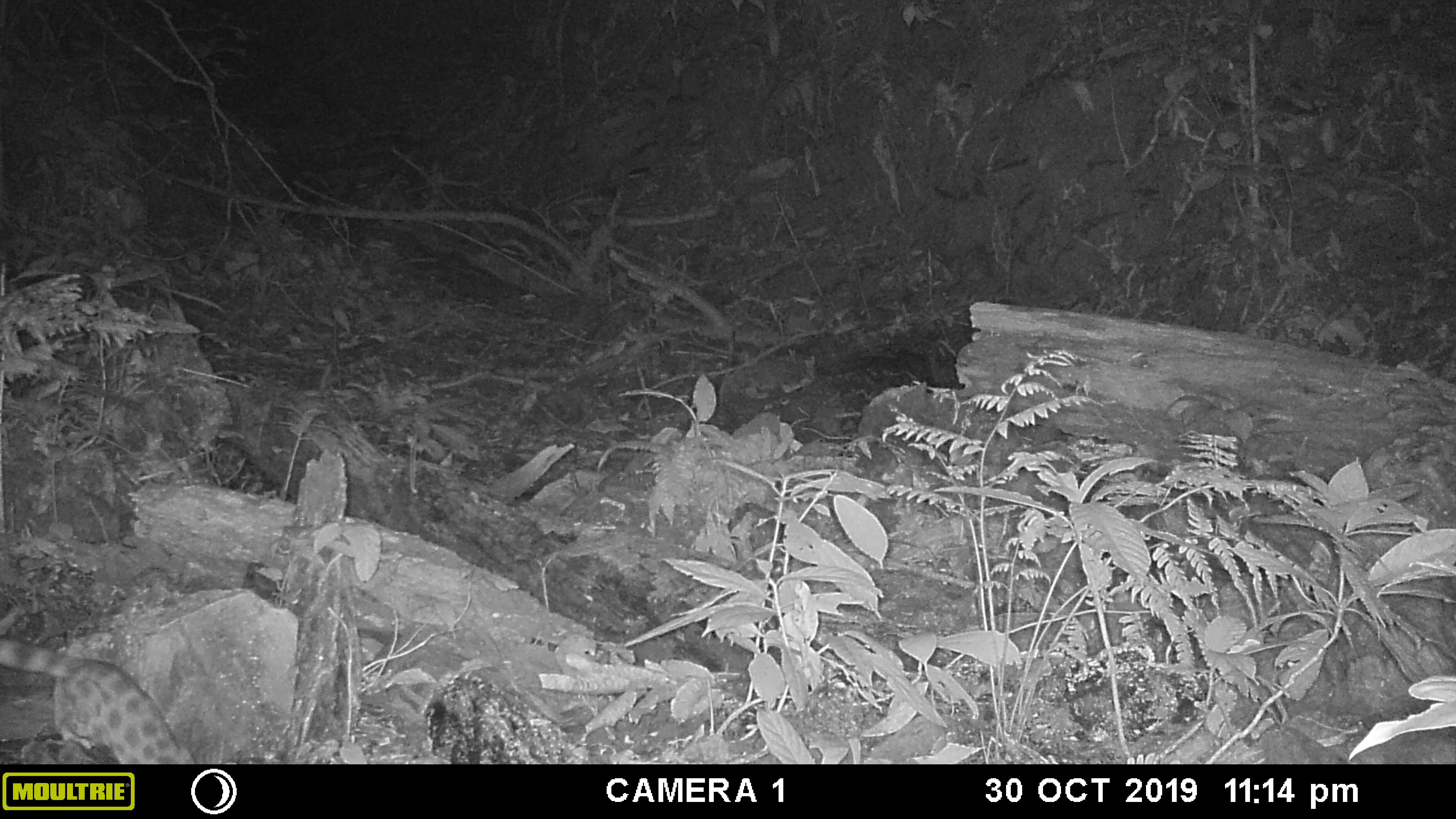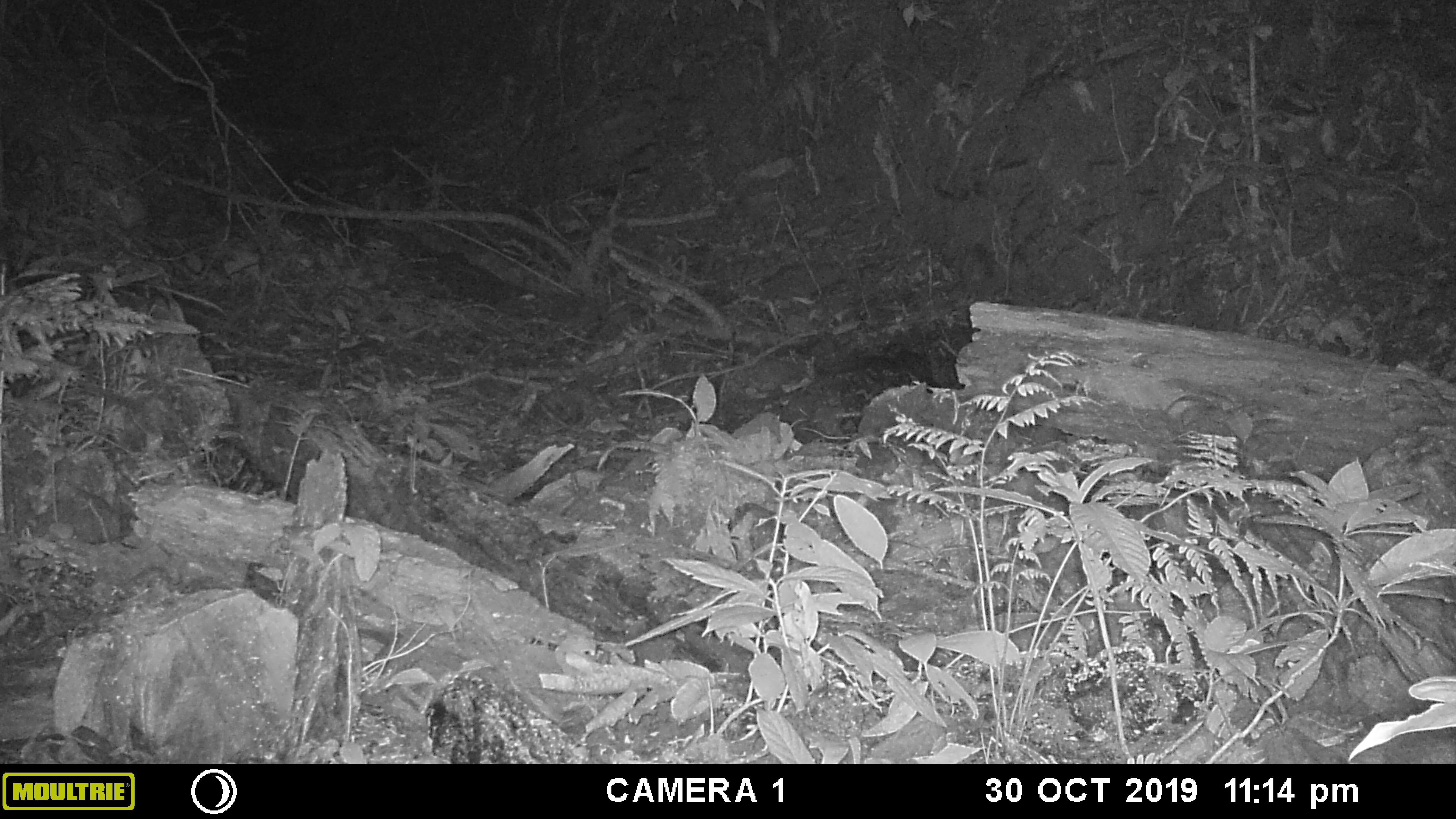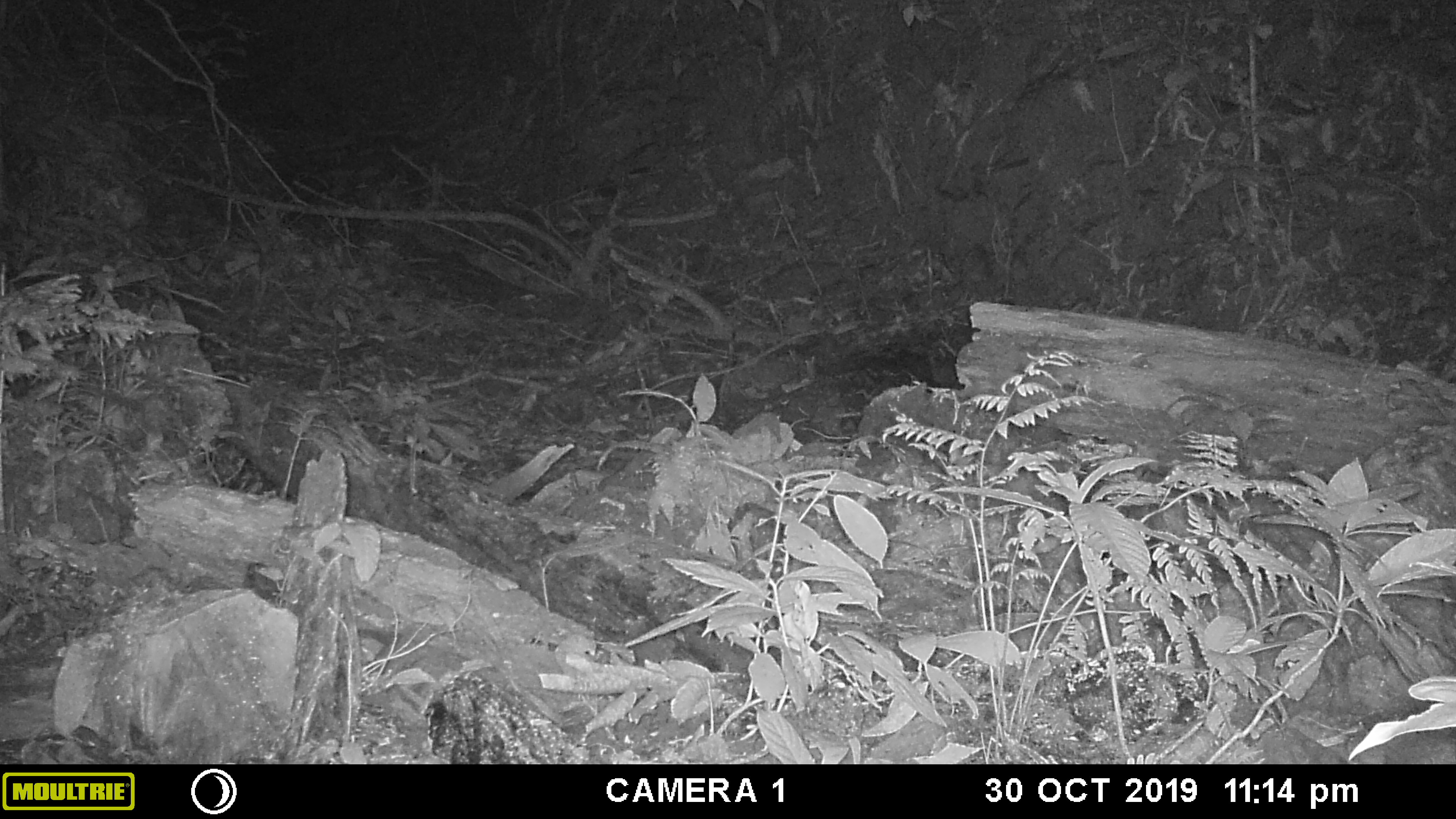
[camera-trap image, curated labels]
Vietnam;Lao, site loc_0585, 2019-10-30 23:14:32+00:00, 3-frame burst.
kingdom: Animalia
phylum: Chordata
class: Mammalia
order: Carnivora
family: Prionodontidae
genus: Prionodon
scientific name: Prionodon pardicolor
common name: spotted linsang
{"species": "spotted linsang (Prionodon pardicolor)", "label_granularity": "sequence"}